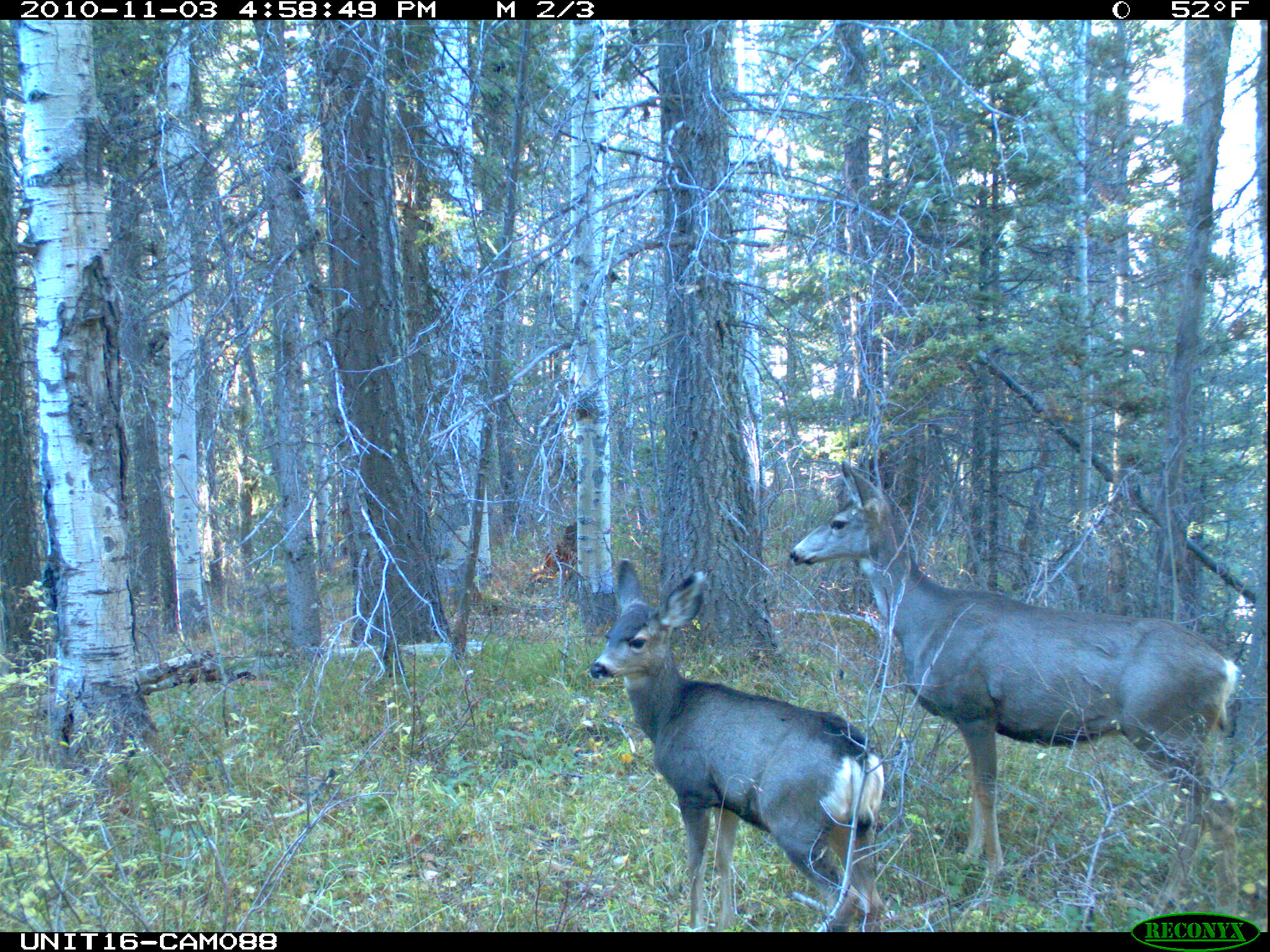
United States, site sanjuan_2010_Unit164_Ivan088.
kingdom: Animalia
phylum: Chordata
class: Mammalia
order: Artiodactyla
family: Cervidae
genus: Odocoileus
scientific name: Odocoileus hemionus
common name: mule deer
Odocoileus hemionus (mule deer).